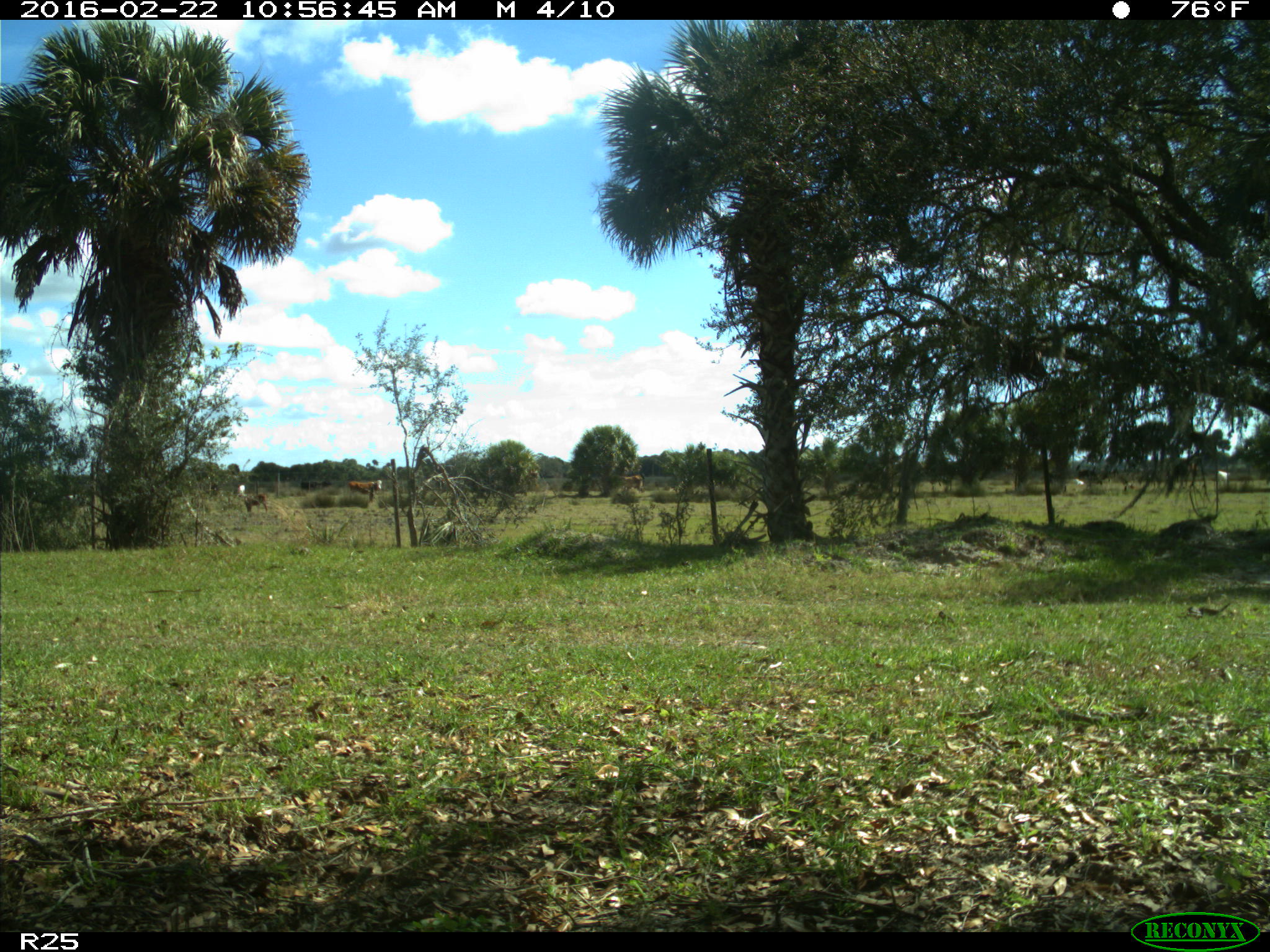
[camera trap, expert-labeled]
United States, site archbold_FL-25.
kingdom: Animalia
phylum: Chordata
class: Mammalia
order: Artiodactyla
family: Bovidae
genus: Bos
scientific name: Bos taurus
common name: domestic cow